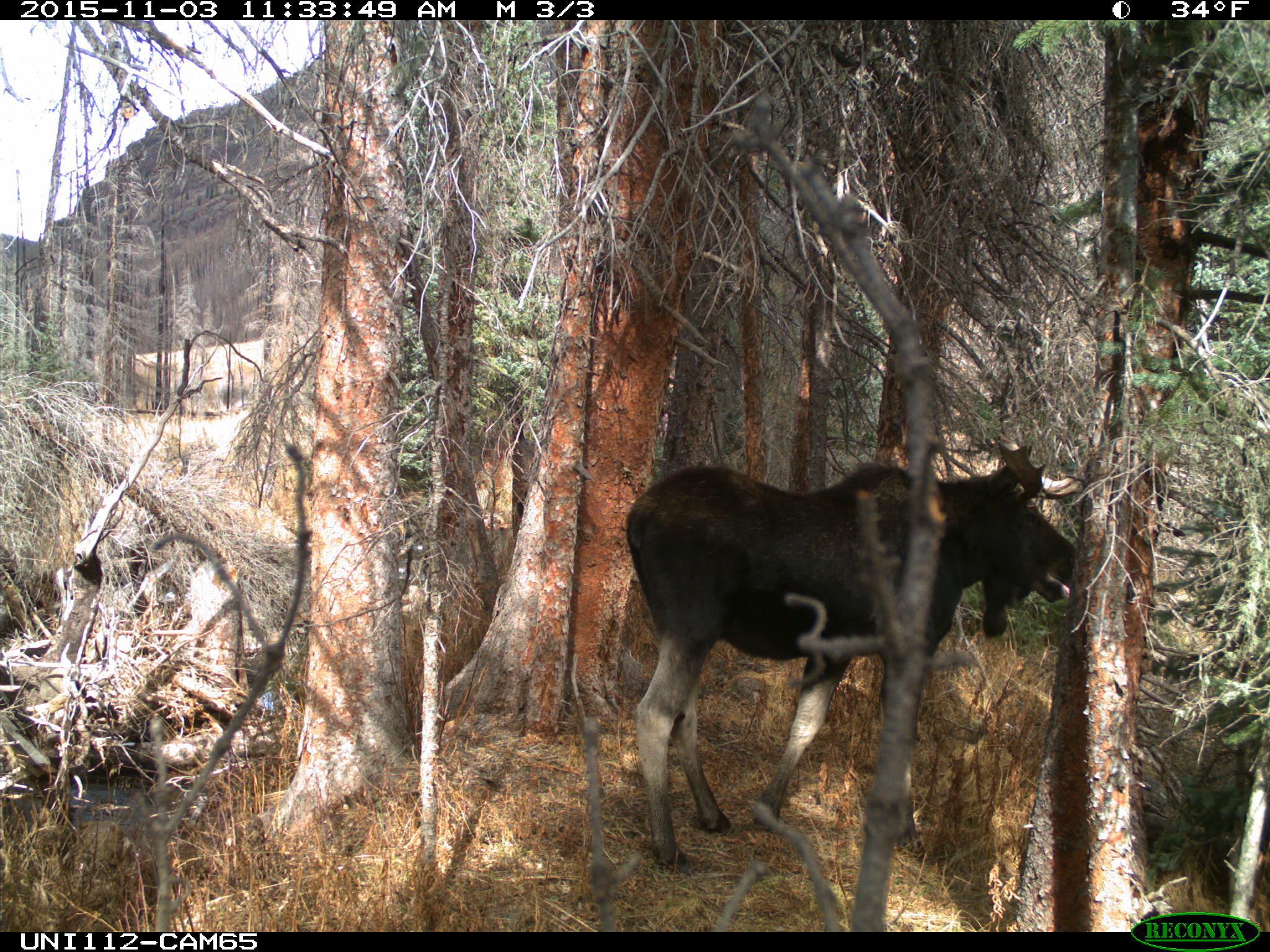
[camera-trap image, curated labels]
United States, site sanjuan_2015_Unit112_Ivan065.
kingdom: Animalia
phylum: Chordata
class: Mammalia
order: Artiodactyla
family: Cervidae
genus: Alces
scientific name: Alces alces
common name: moose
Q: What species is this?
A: Alces alces (moose).